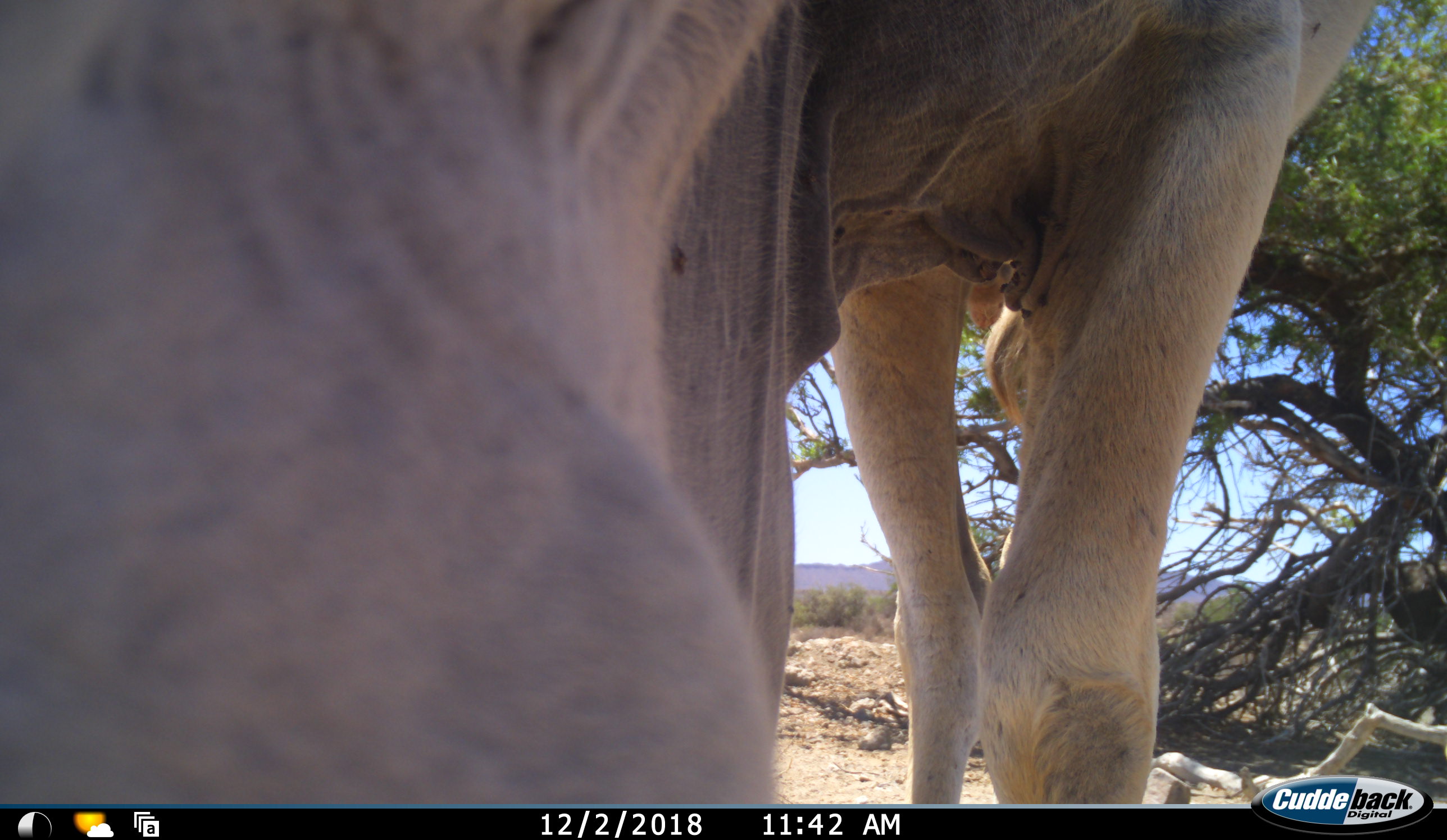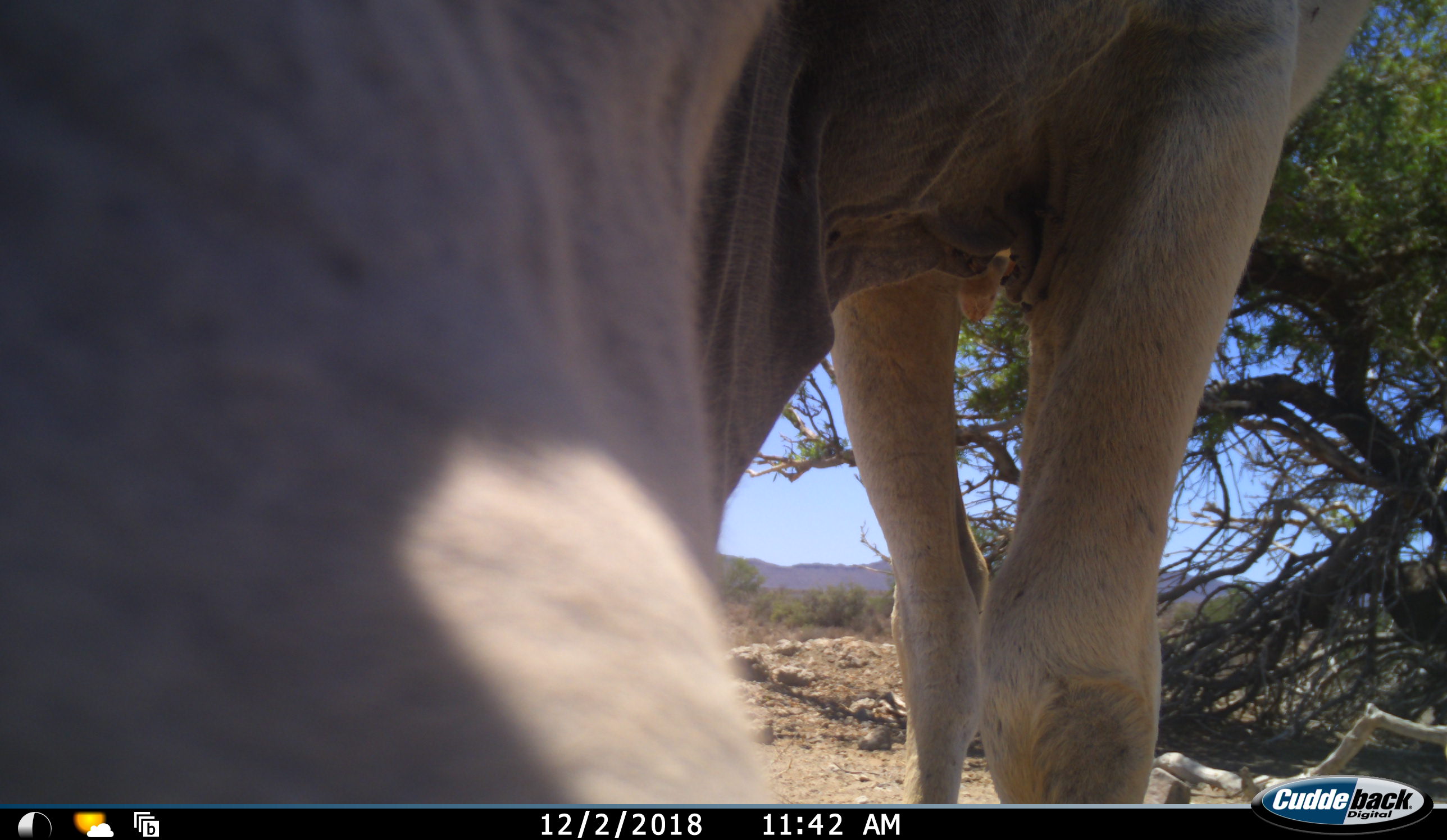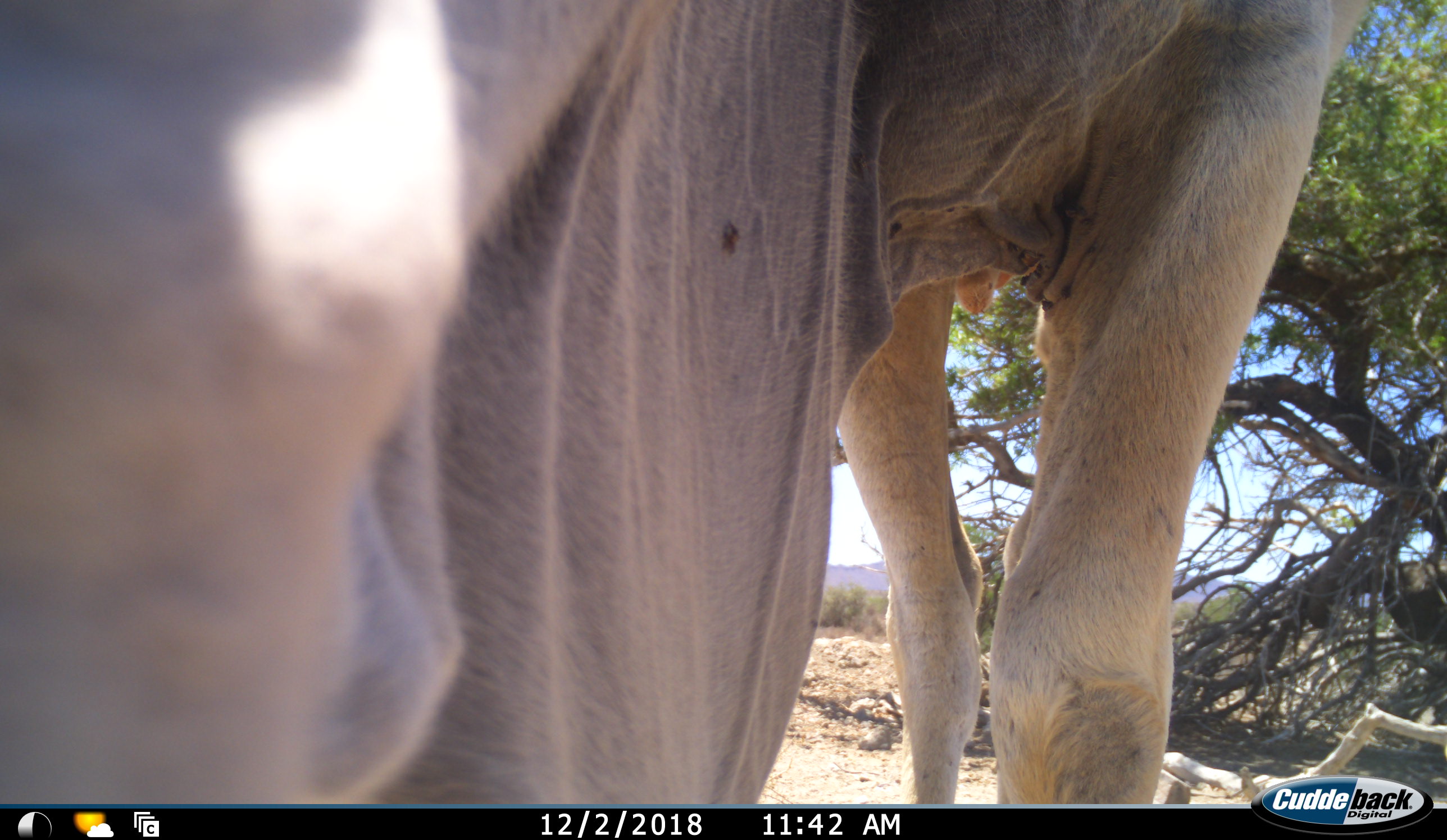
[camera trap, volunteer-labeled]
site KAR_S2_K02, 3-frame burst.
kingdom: Animalia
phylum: Chordata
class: Mammalia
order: Artiodactyla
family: Bovidae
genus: Tragelaphus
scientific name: Tragelaphus oryx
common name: eland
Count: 1.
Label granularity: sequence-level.